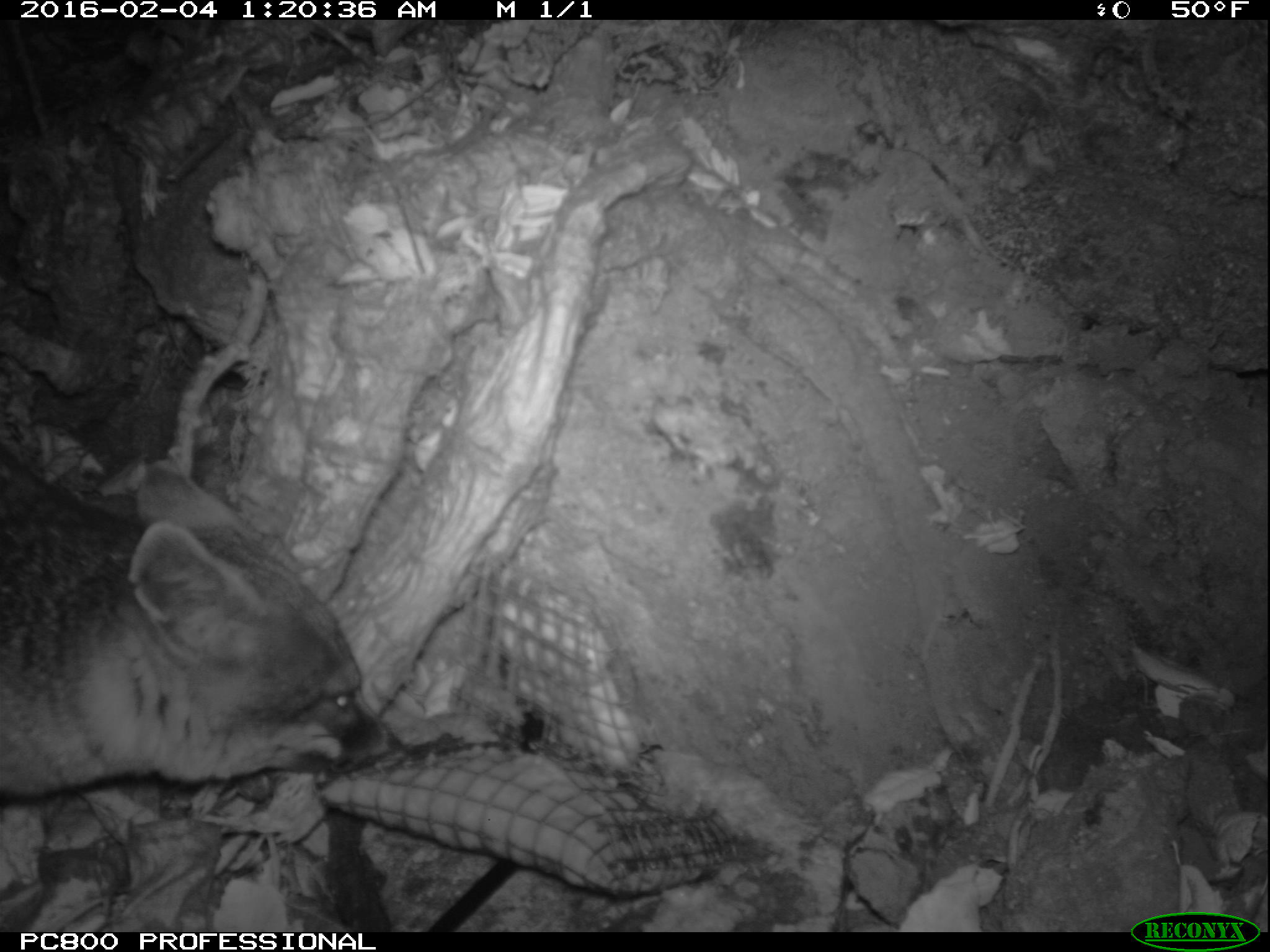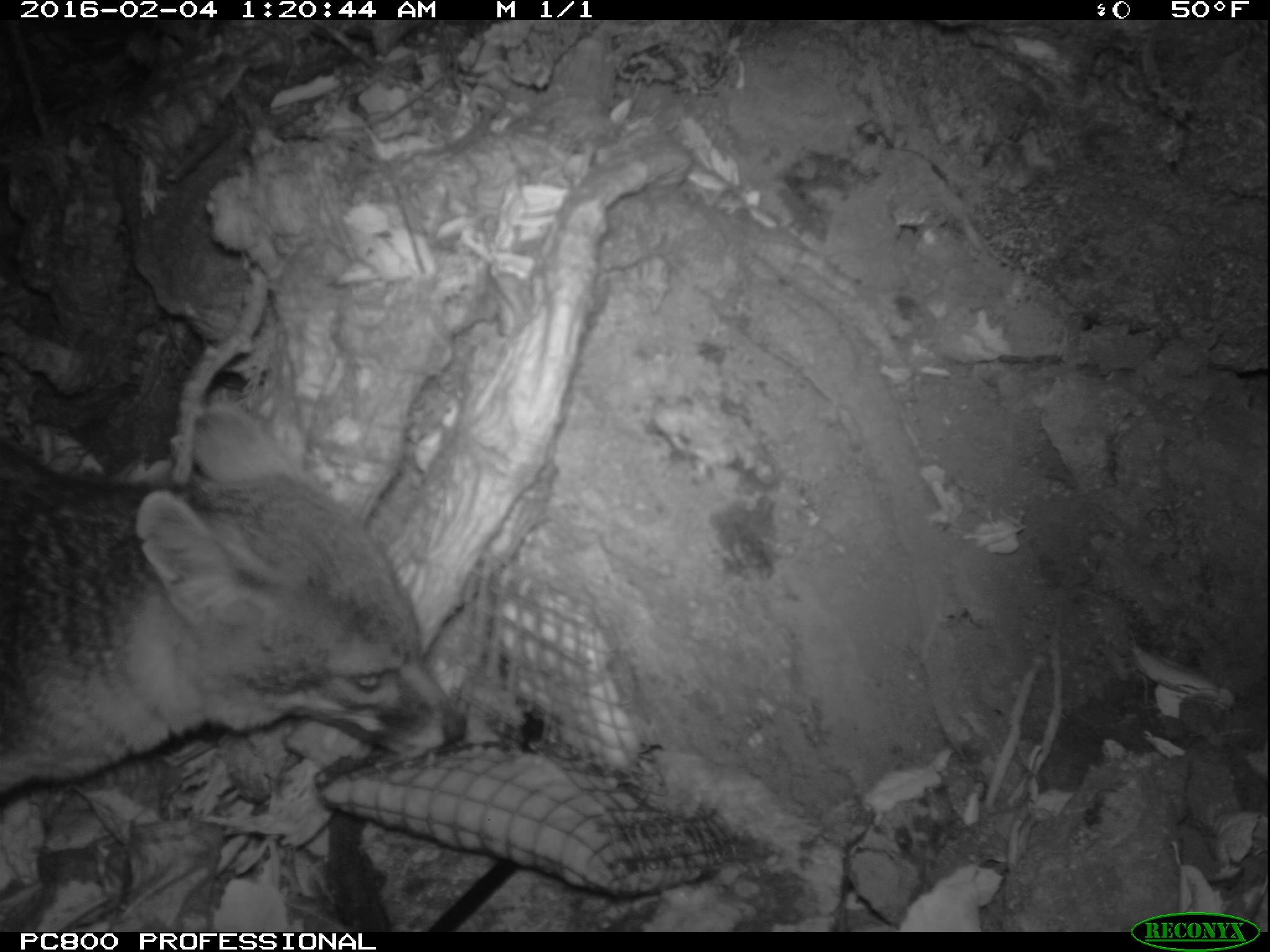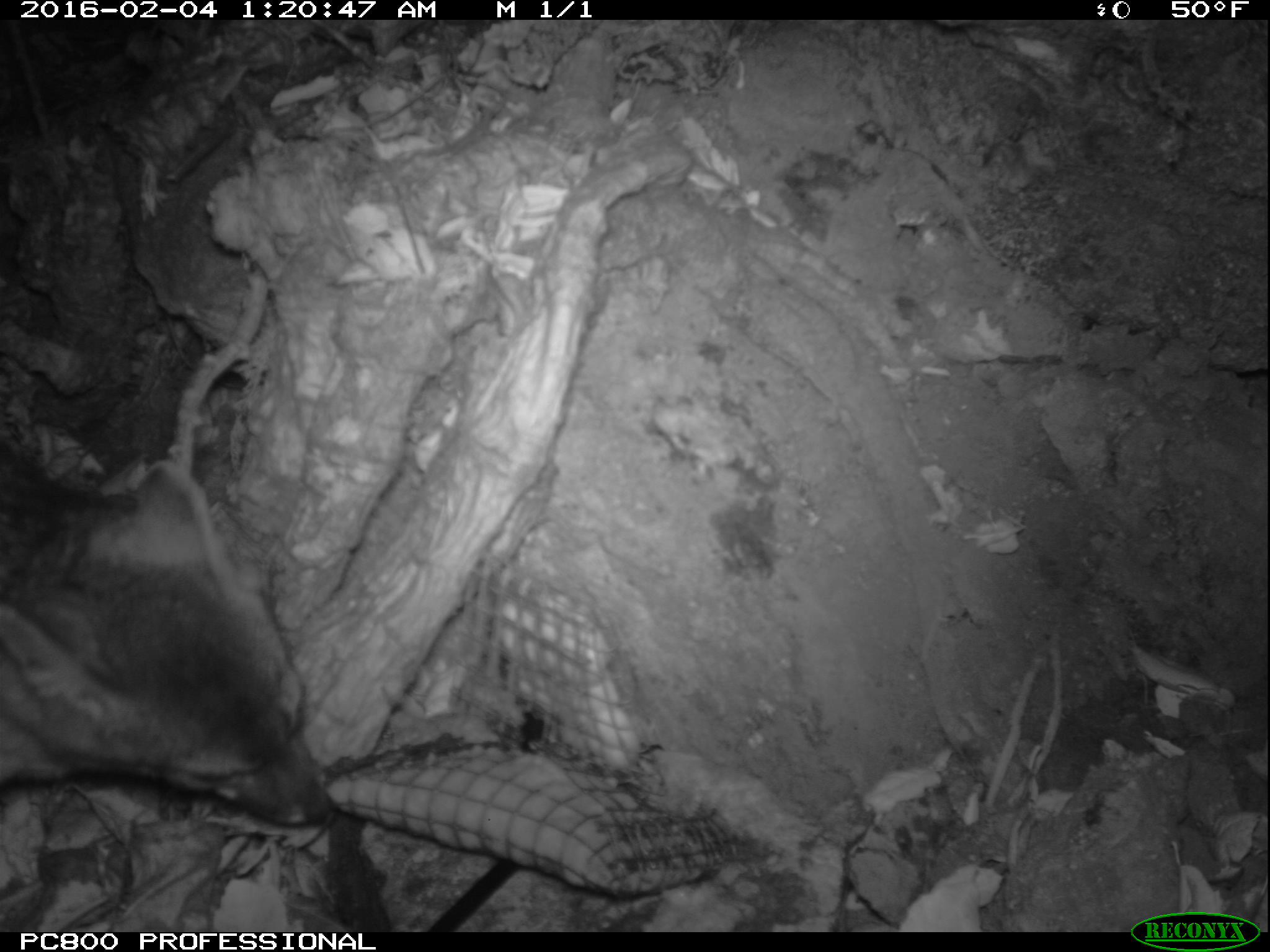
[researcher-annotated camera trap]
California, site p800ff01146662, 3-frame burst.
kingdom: Animalia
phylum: Chordata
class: Mammalia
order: Carnivora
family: Canidae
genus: Urocyon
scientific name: Urocyon littoralis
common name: island fox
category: fox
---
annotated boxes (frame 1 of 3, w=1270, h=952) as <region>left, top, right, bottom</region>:
fox: <region>0, 458, 399, 796</region>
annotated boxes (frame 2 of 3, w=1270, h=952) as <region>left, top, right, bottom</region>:
fox: <region>0, 434, 468, 793</region>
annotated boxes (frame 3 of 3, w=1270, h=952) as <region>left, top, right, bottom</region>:
fox: <region>0, 452, 335, 827</region>